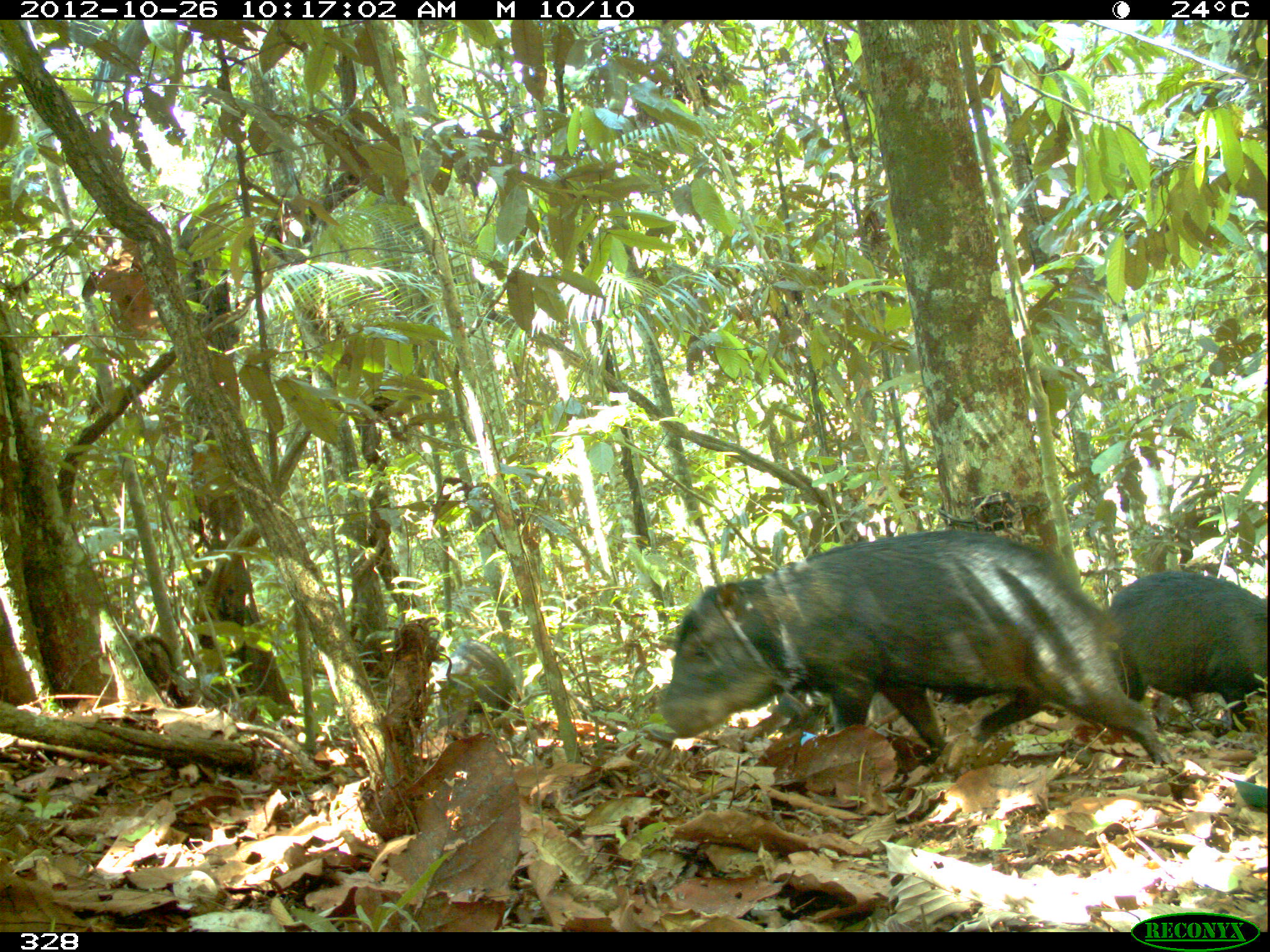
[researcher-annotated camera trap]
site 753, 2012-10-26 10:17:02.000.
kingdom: Animalia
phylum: Chordata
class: Mammalia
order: Artiodactyla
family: Tayassuidae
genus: Tayassu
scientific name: Tayassu pecari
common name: white-lipped peccary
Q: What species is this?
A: Tayassu pecari (white-lipped peccary).